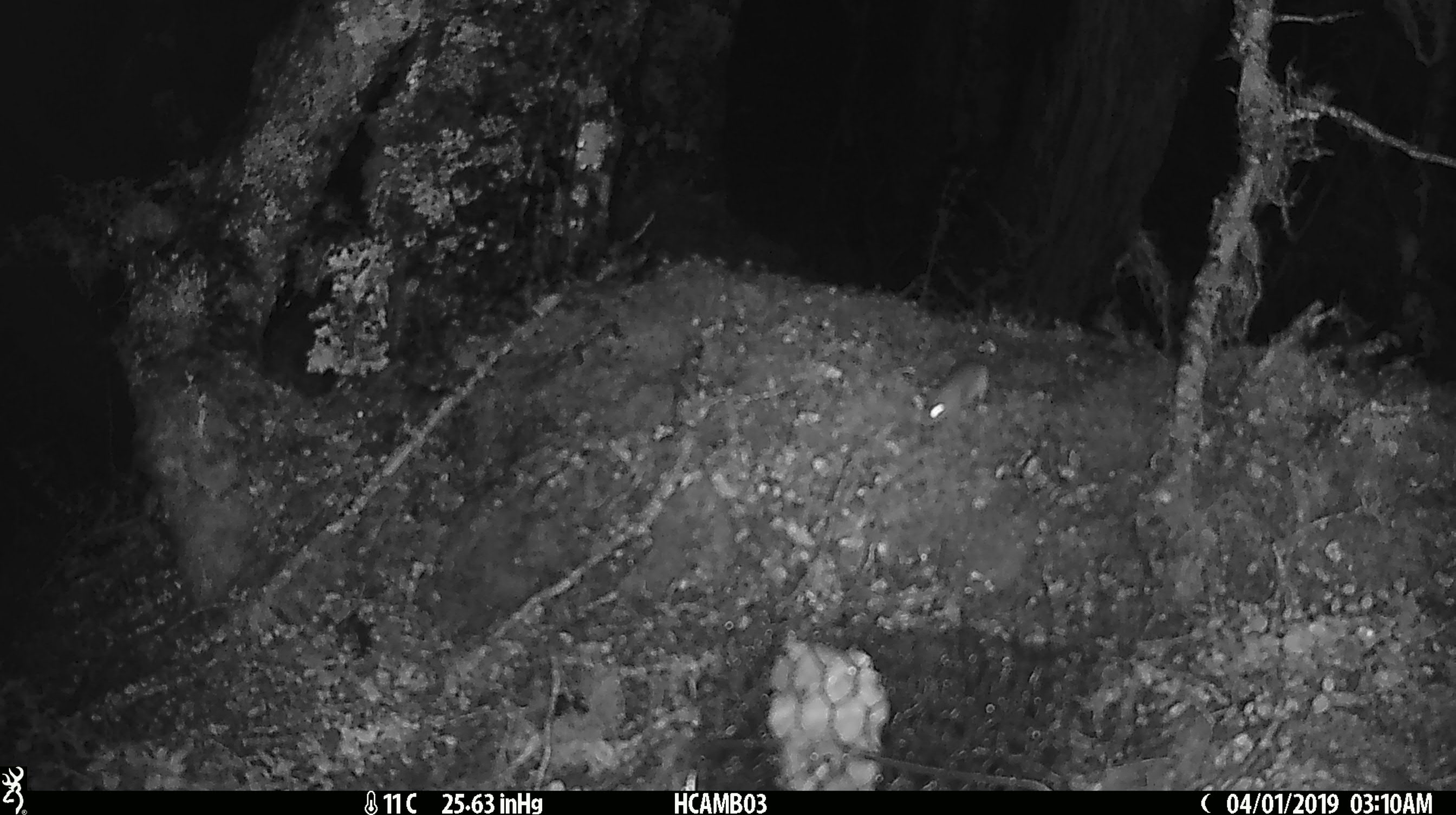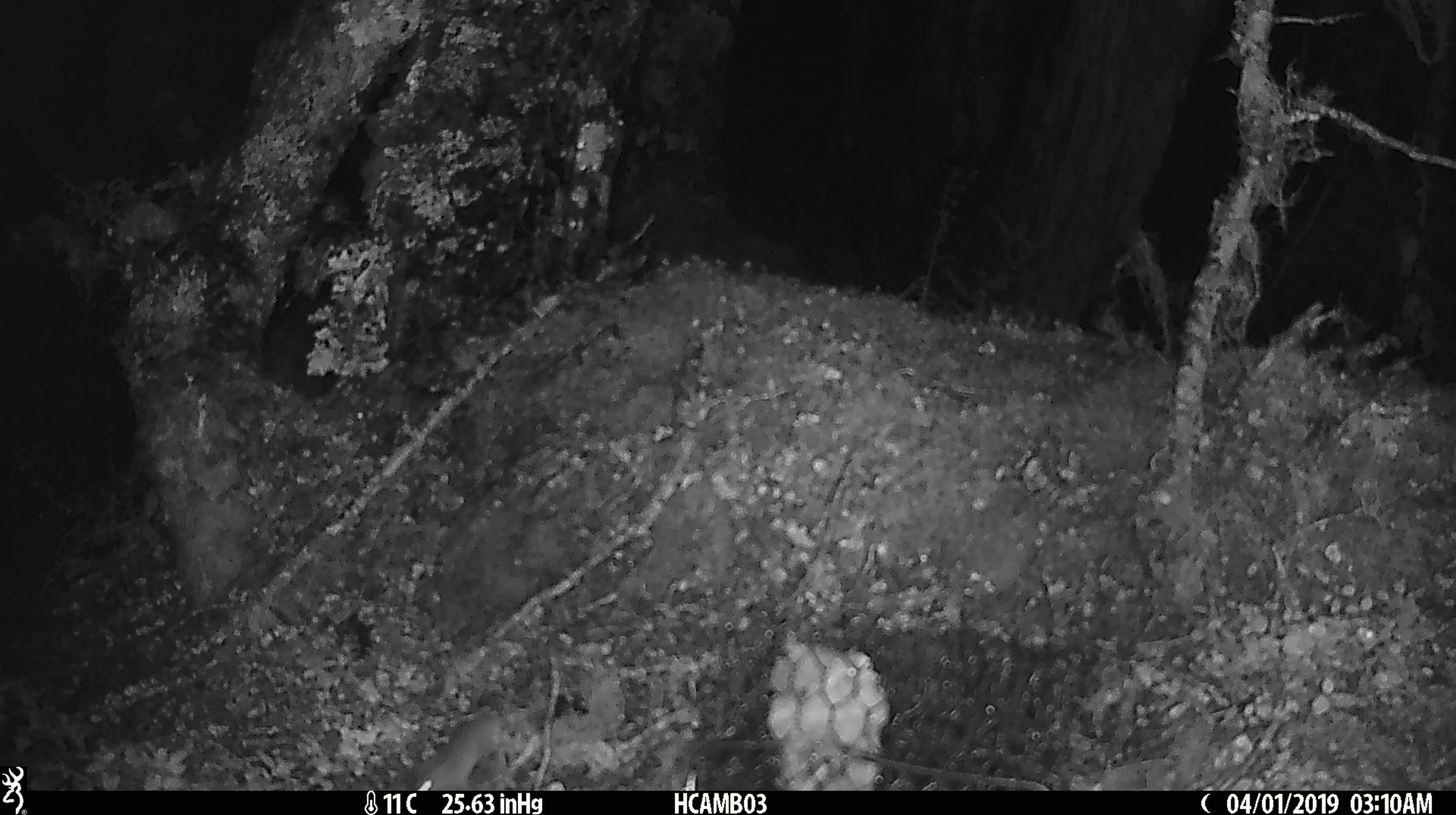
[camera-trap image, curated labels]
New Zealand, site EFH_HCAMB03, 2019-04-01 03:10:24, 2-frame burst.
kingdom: Animalia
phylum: Chordata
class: Mammalia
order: Rodentia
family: Muridae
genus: Mus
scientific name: Mus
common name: mouse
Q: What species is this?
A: Mouse (Mus).